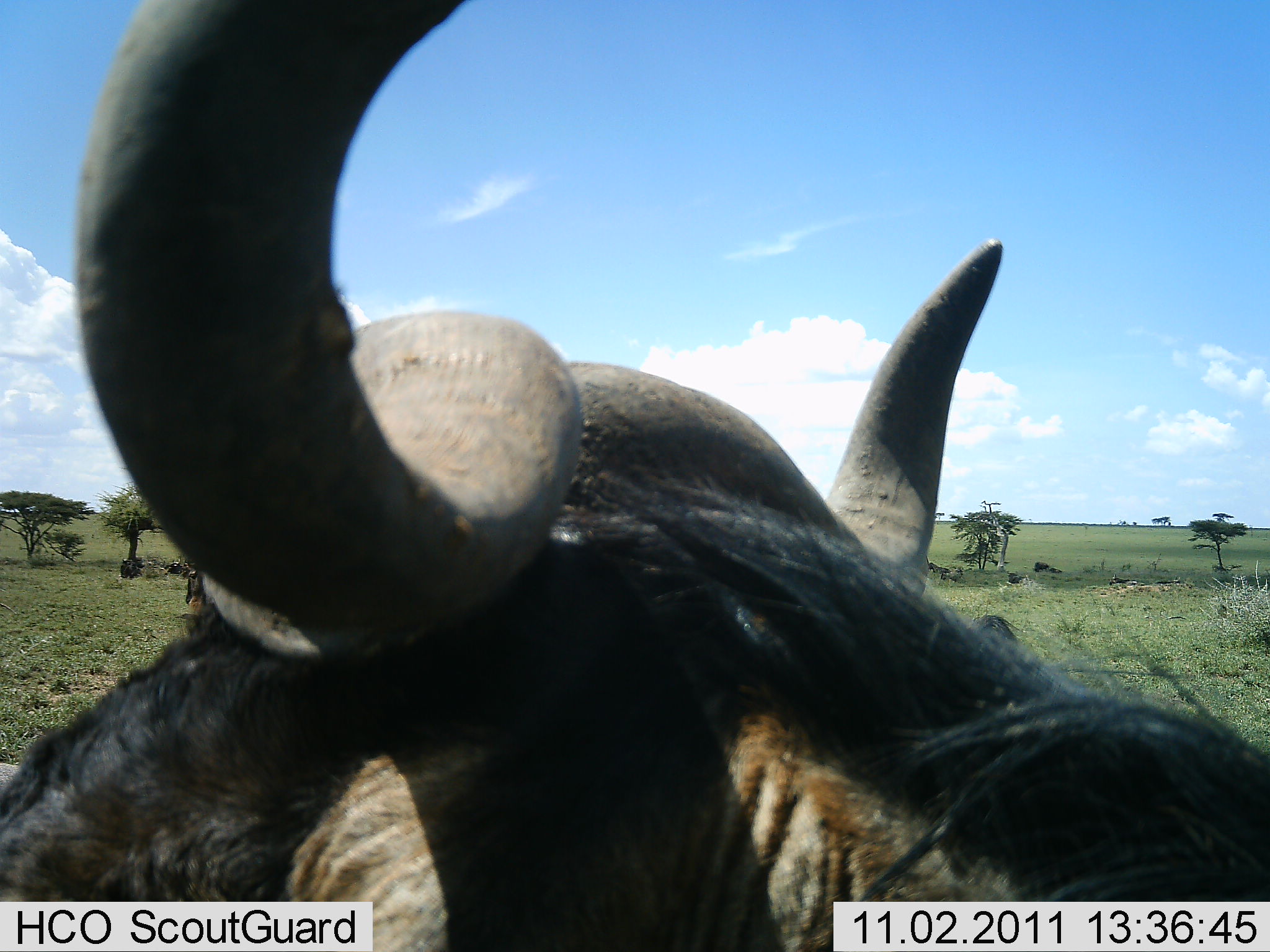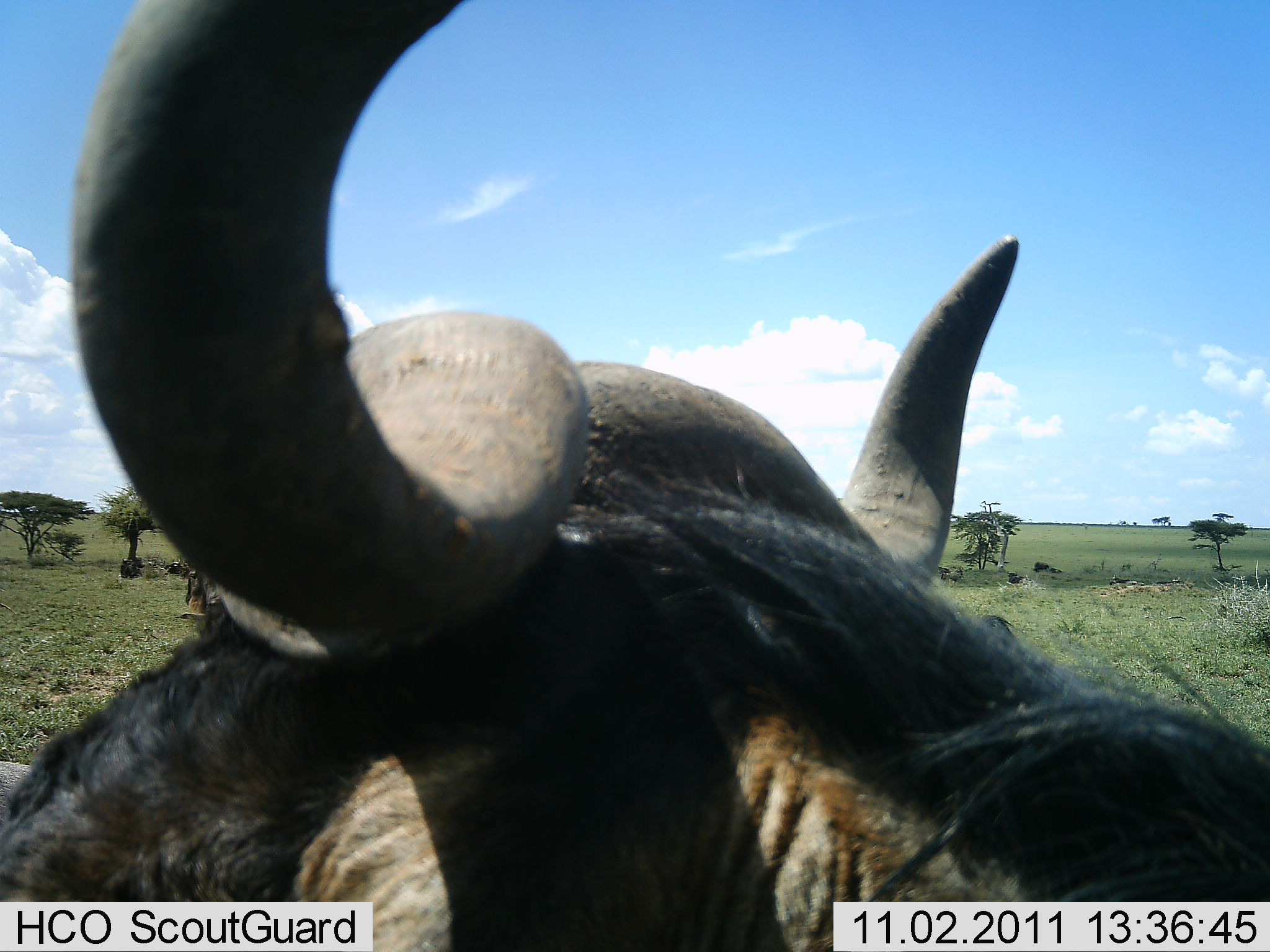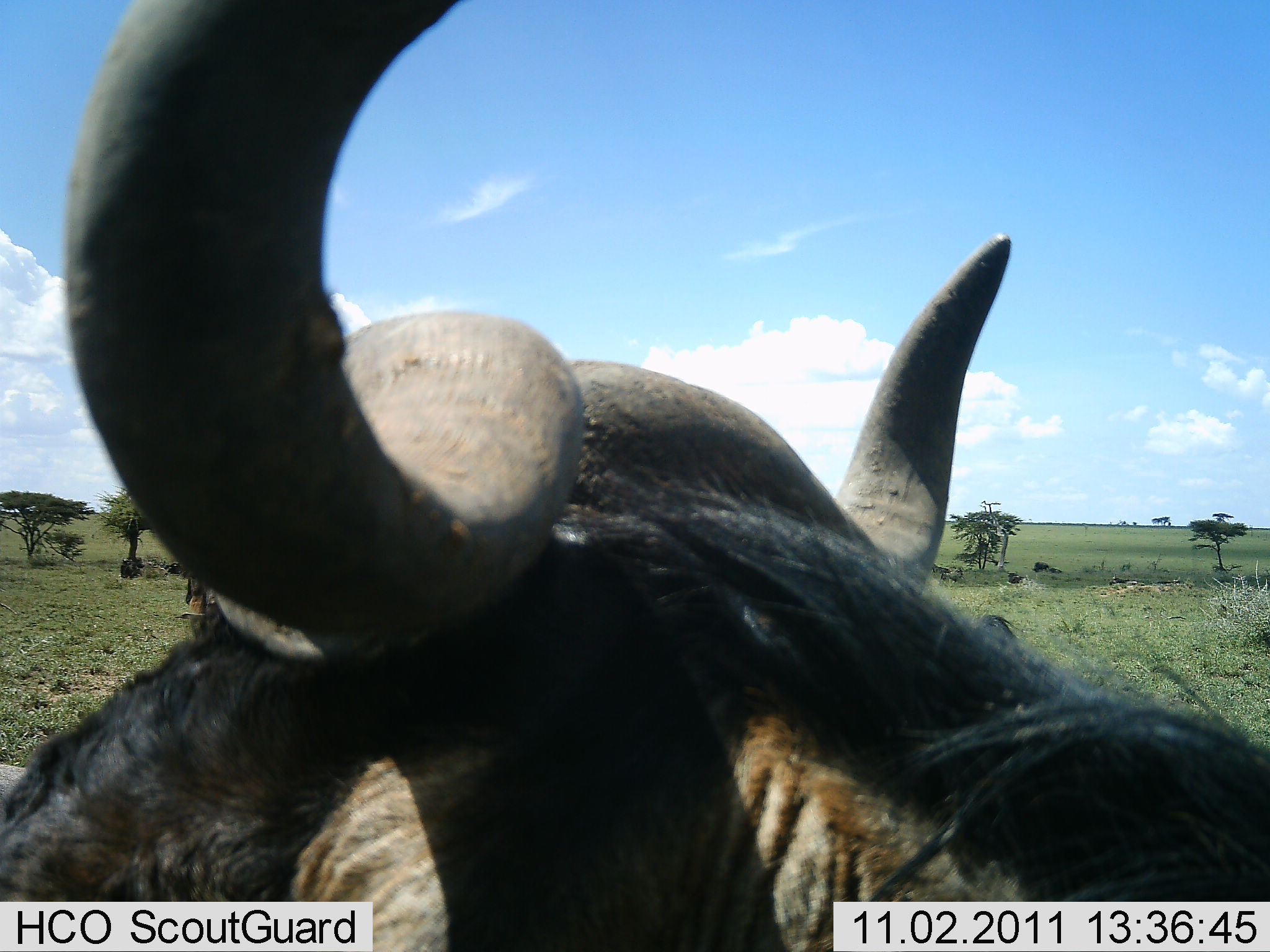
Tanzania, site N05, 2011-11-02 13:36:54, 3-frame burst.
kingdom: Animalia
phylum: Chordata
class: Mammalia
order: Artiodactyla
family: Bovidae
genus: Connochaetes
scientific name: Connochaetes taurinus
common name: blue wildebeest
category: wildebeest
Wildebeest (blue wildebeest) (Connochaetes taurinus), count 1. Behavior (volunteer vote fractions): standing 73%, resting 9%, moving 9%, interacting 9%. Young present (vote fraction): 0%. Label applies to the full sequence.